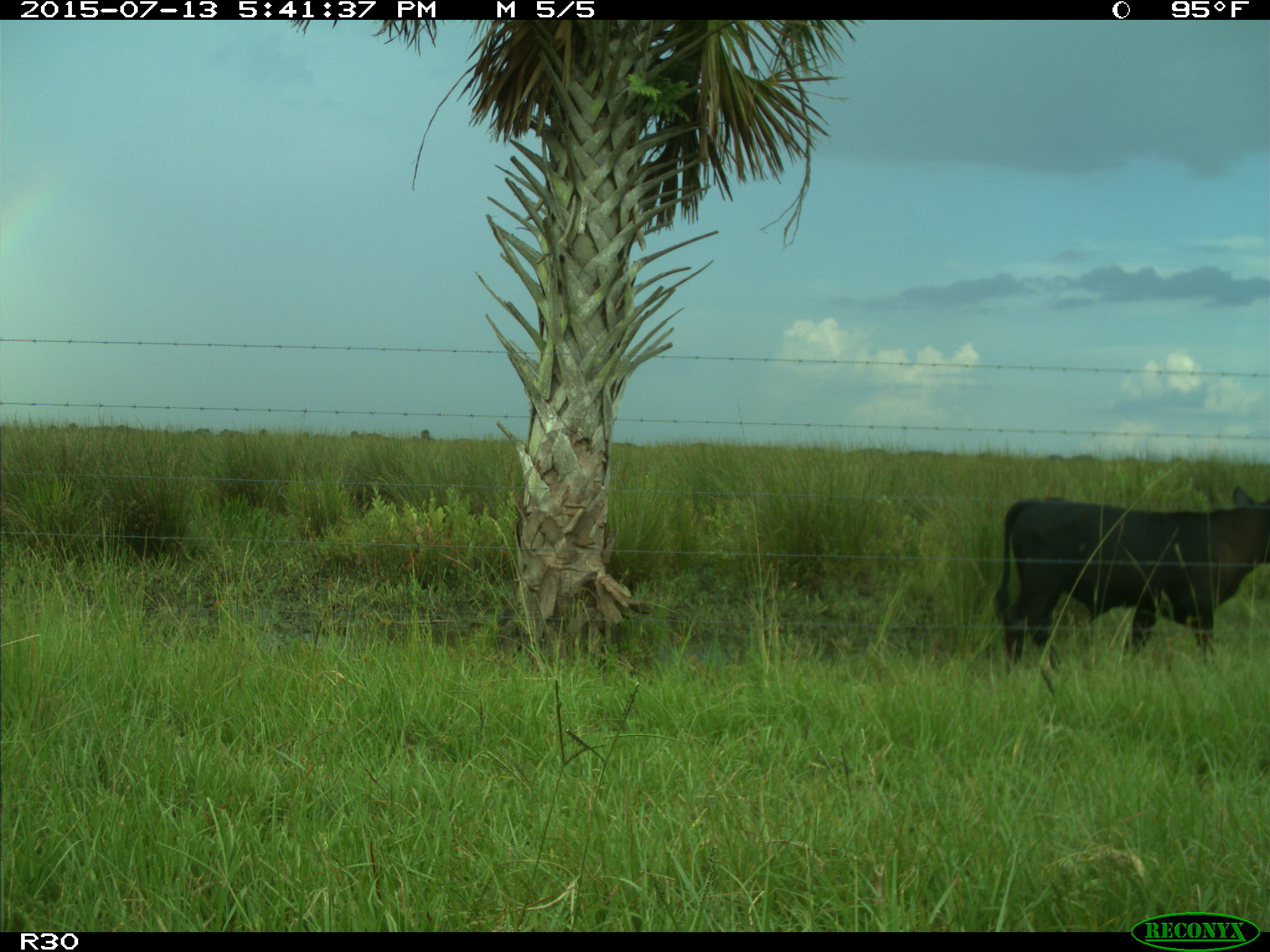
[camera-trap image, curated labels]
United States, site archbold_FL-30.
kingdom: Animalia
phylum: Chordata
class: Mammalia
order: Artiodactyla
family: Bovidae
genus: Bos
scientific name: Bos taurus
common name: domestic cow